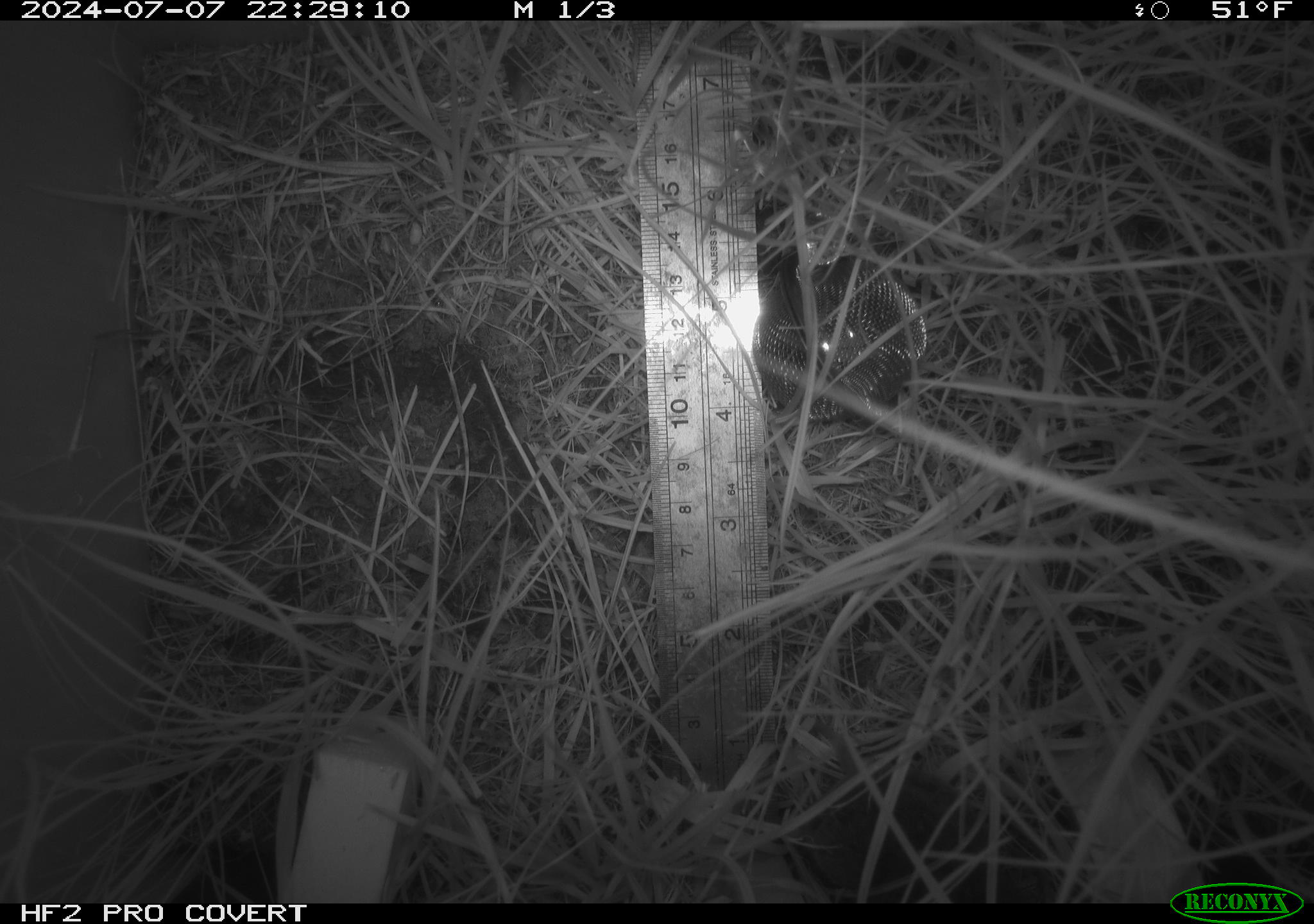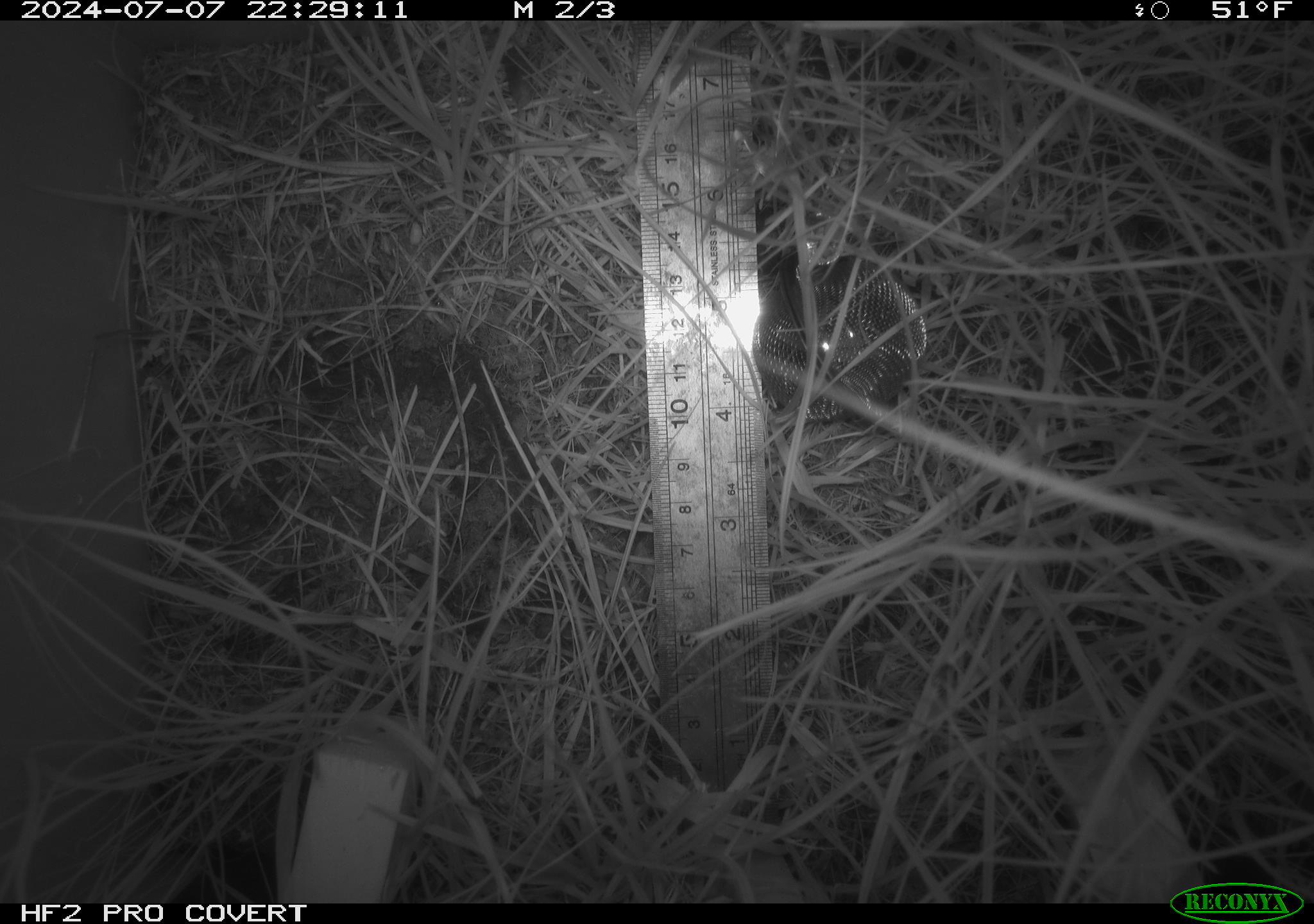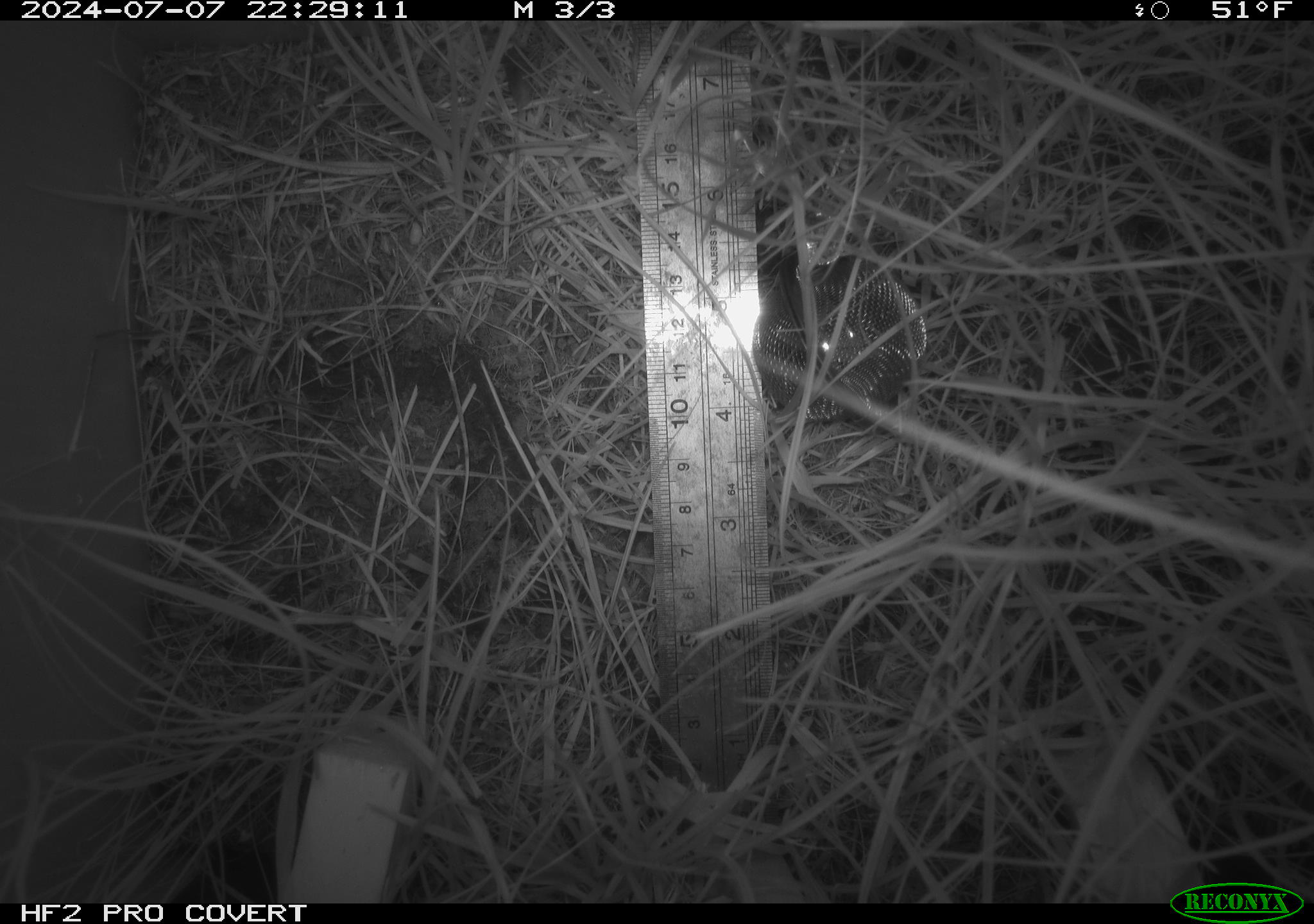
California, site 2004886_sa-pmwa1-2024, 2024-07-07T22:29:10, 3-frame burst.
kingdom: Animalia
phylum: Chordata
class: Mammalia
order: Rodentia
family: Cricetidae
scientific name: Arvicolinae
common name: voles, lemmings, and muskrats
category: arvicolinae subfamily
Arvicolinae subfamily (voles, lemmings, and muskrats) (Arvicolinae).